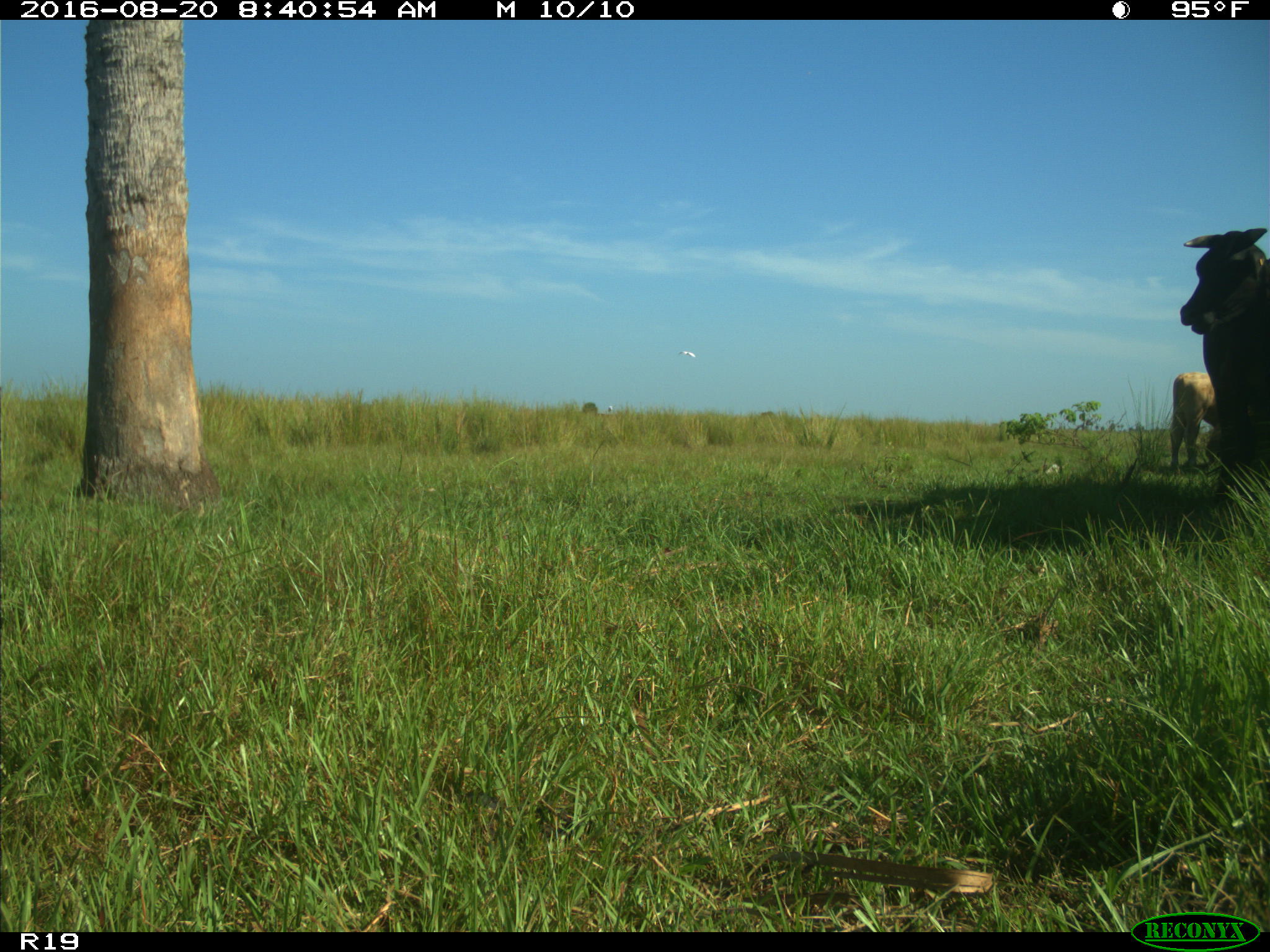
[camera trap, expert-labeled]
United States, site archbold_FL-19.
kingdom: Animalia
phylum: Chordata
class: Mammalia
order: Artiodactyla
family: Bovidae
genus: Bos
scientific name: Bos taurus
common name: domestic cow